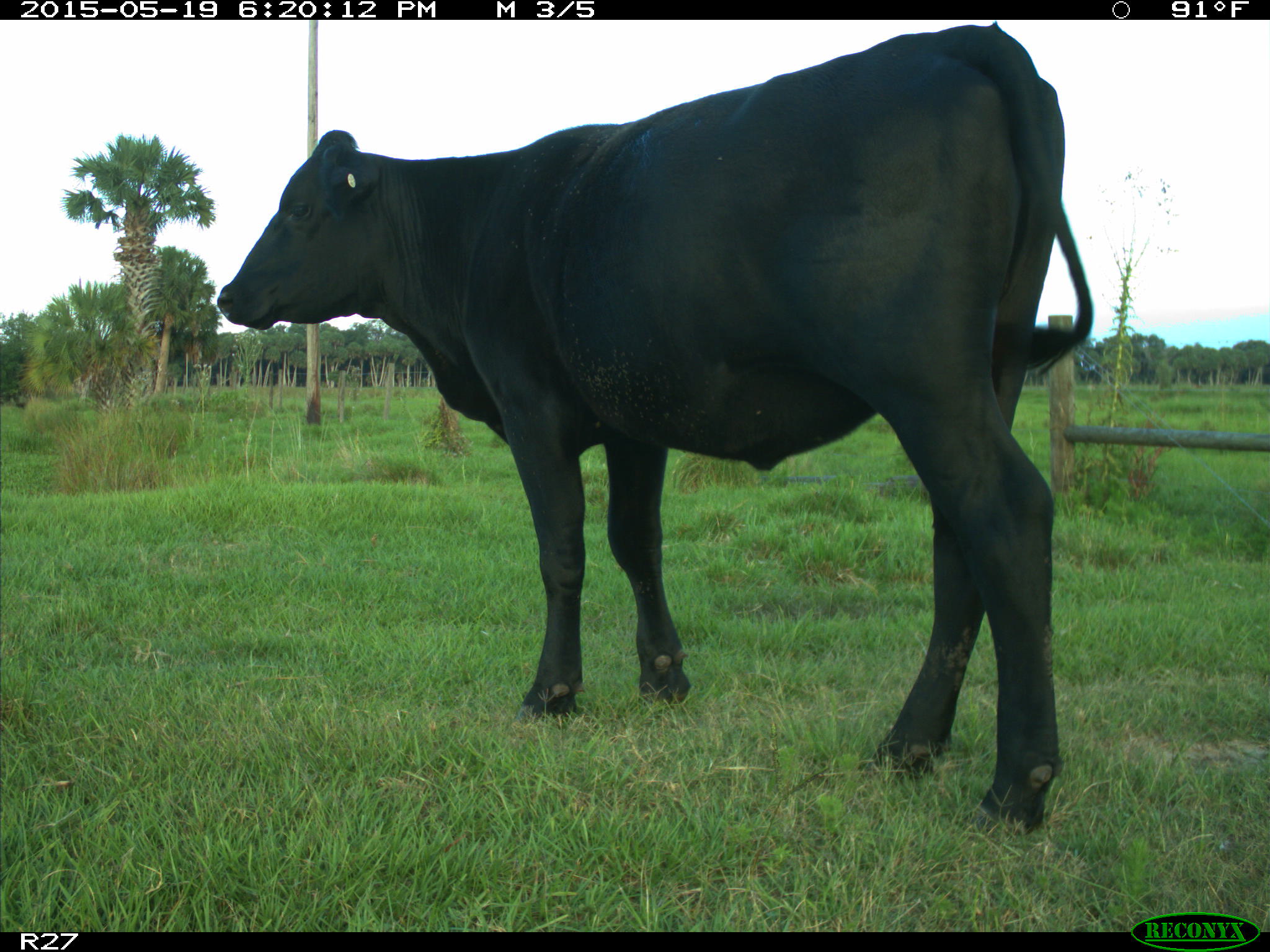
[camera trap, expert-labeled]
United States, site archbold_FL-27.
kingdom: Animalia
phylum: Chordata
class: Mammalia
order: Artiodactyla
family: Bovidae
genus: Bos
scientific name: Bos taurus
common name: domestic cow